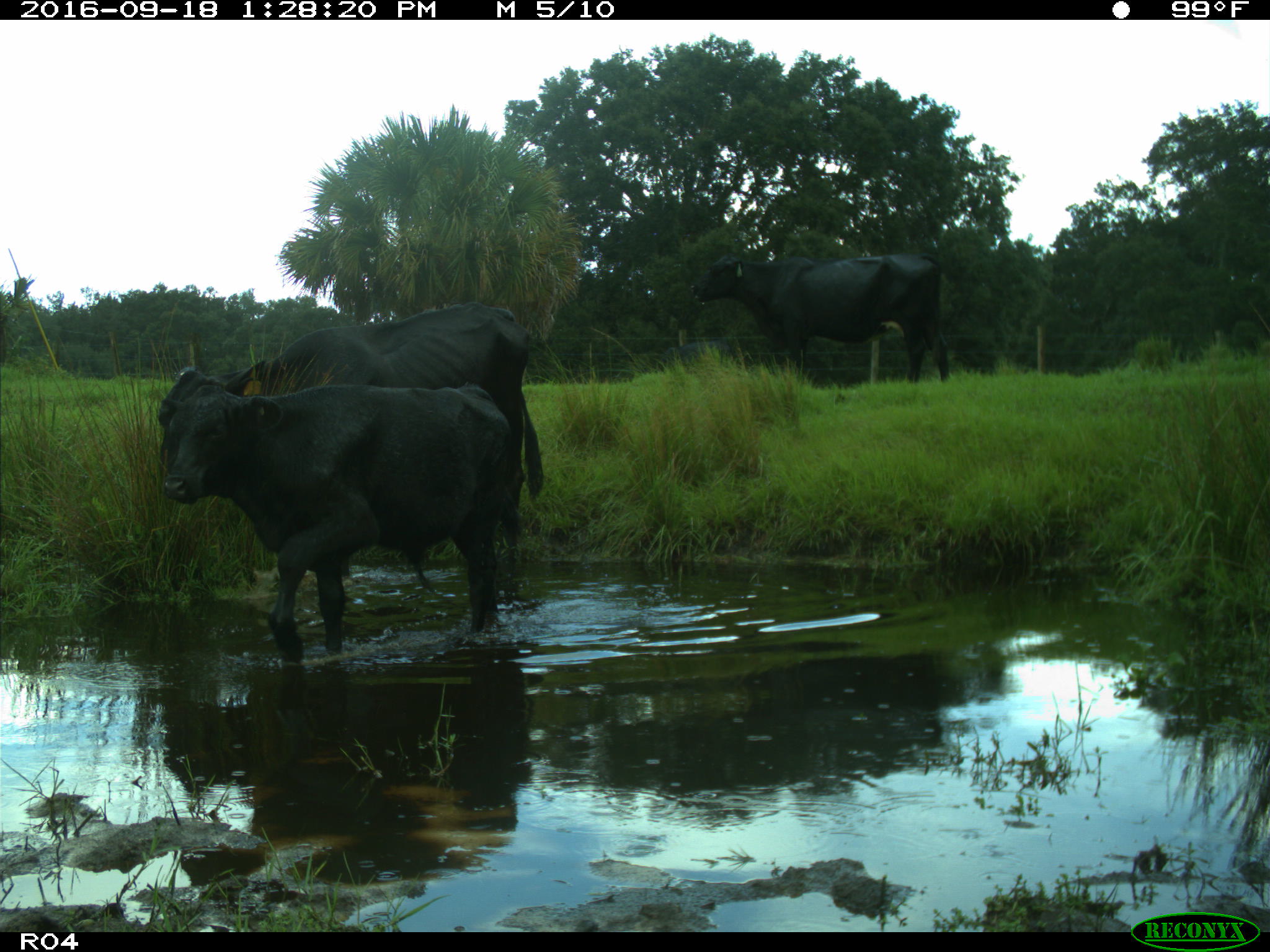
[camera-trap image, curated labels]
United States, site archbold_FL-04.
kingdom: Animalia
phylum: Chordata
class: Mammalia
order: Artiodactyla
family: Bovidae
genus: Bos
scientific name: Bos taurus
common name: domestic cow